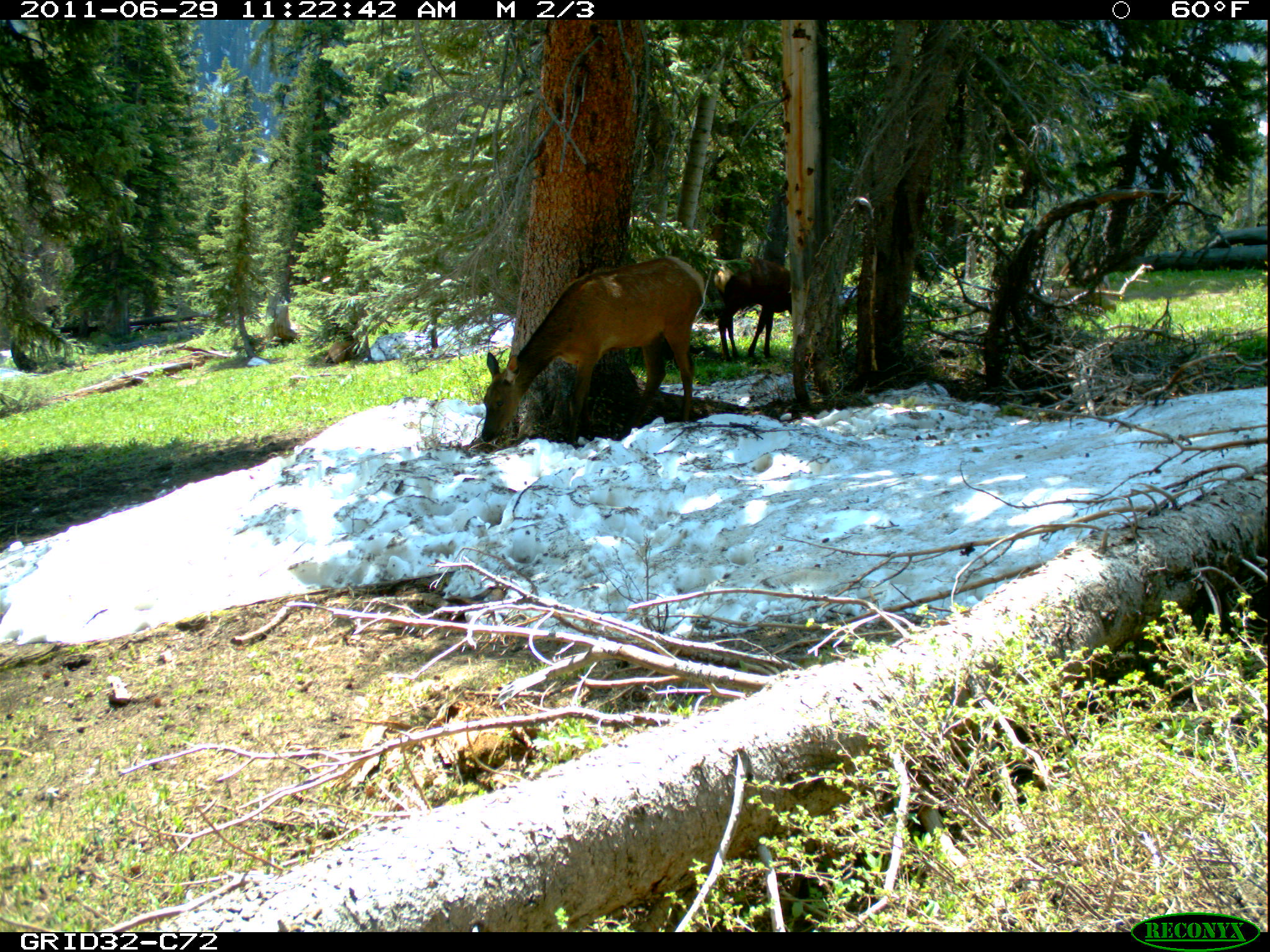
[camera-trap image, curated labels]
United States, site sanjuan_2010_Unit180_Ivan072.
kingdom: Animalia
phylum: Chordata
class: Mammalia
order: Artiodactyla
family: Cervidae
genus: Cervus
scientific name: Cervus elaphus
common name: red deer